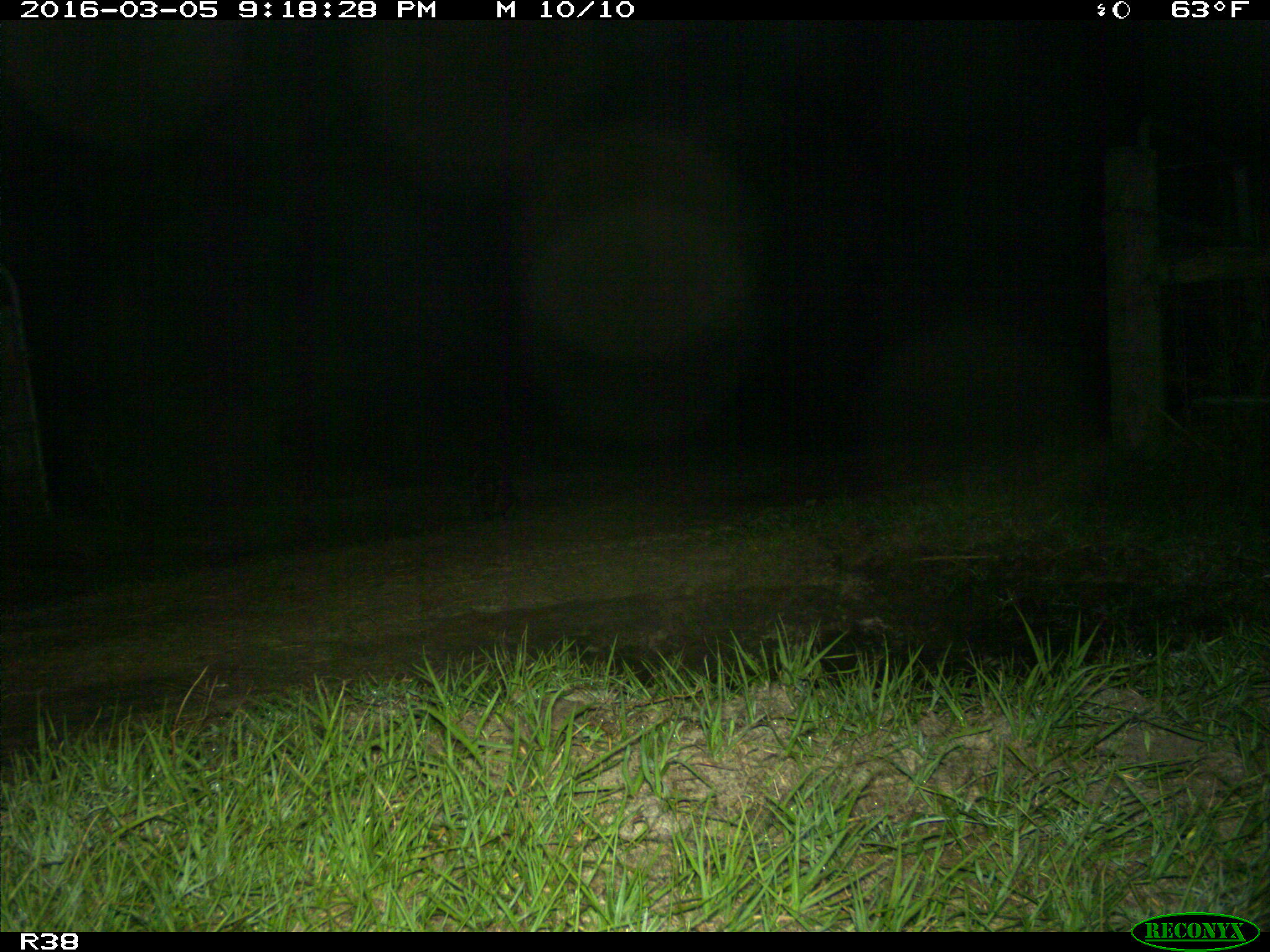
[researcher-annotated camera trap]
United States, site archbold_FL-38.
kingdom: Animalia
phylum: Chordata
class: Mammalia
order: Carnivora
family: Procyonidae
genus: Procyon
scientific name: Procyon lotor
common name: common raccoon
Procyon lotor (common raccoon).